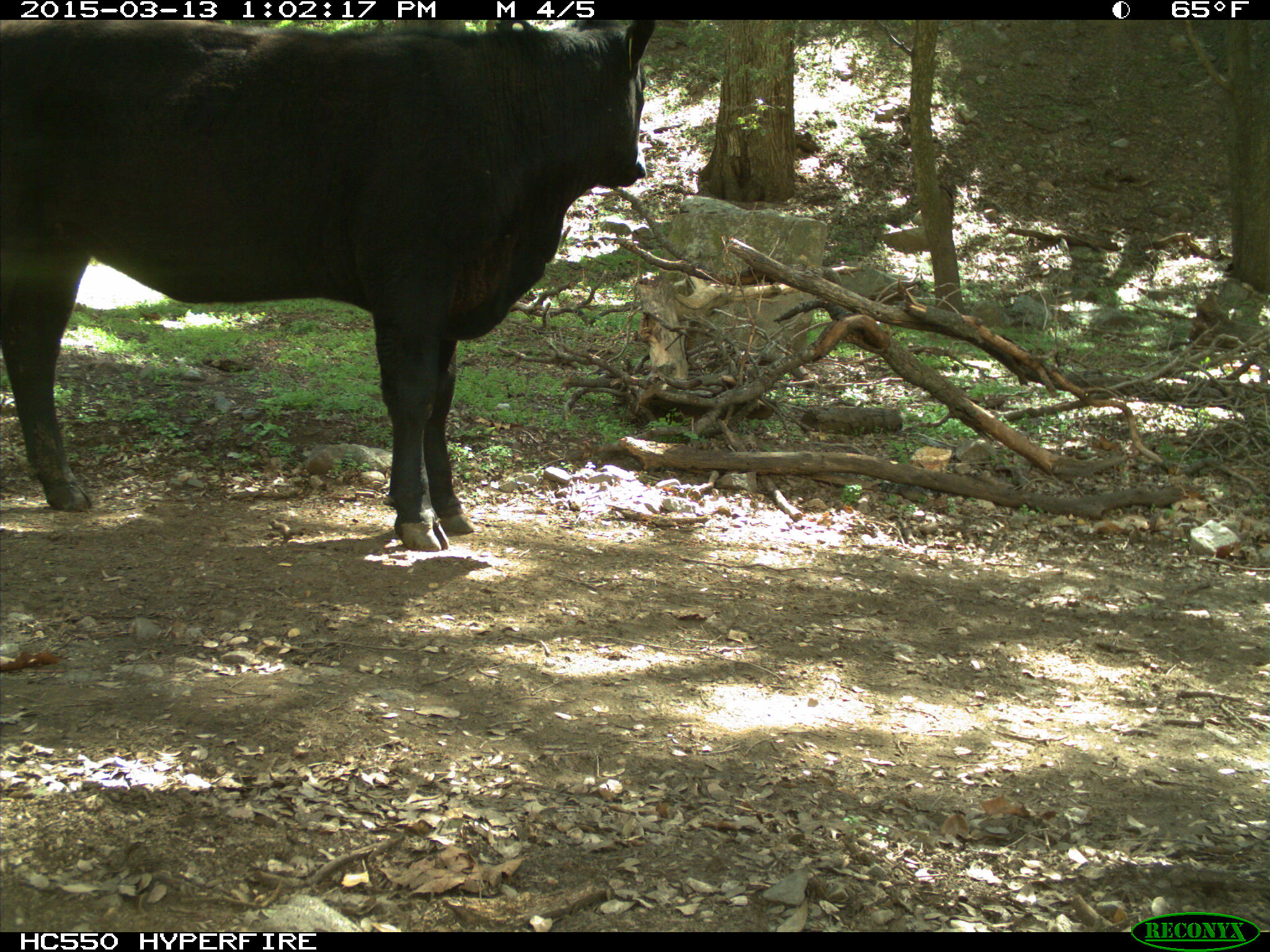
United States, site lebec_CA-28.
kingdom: Animalia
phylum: Chordata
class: Mammalia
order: Artiodactyla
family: Bovidae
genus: Bos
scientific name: Bos taurus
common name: domestic cow